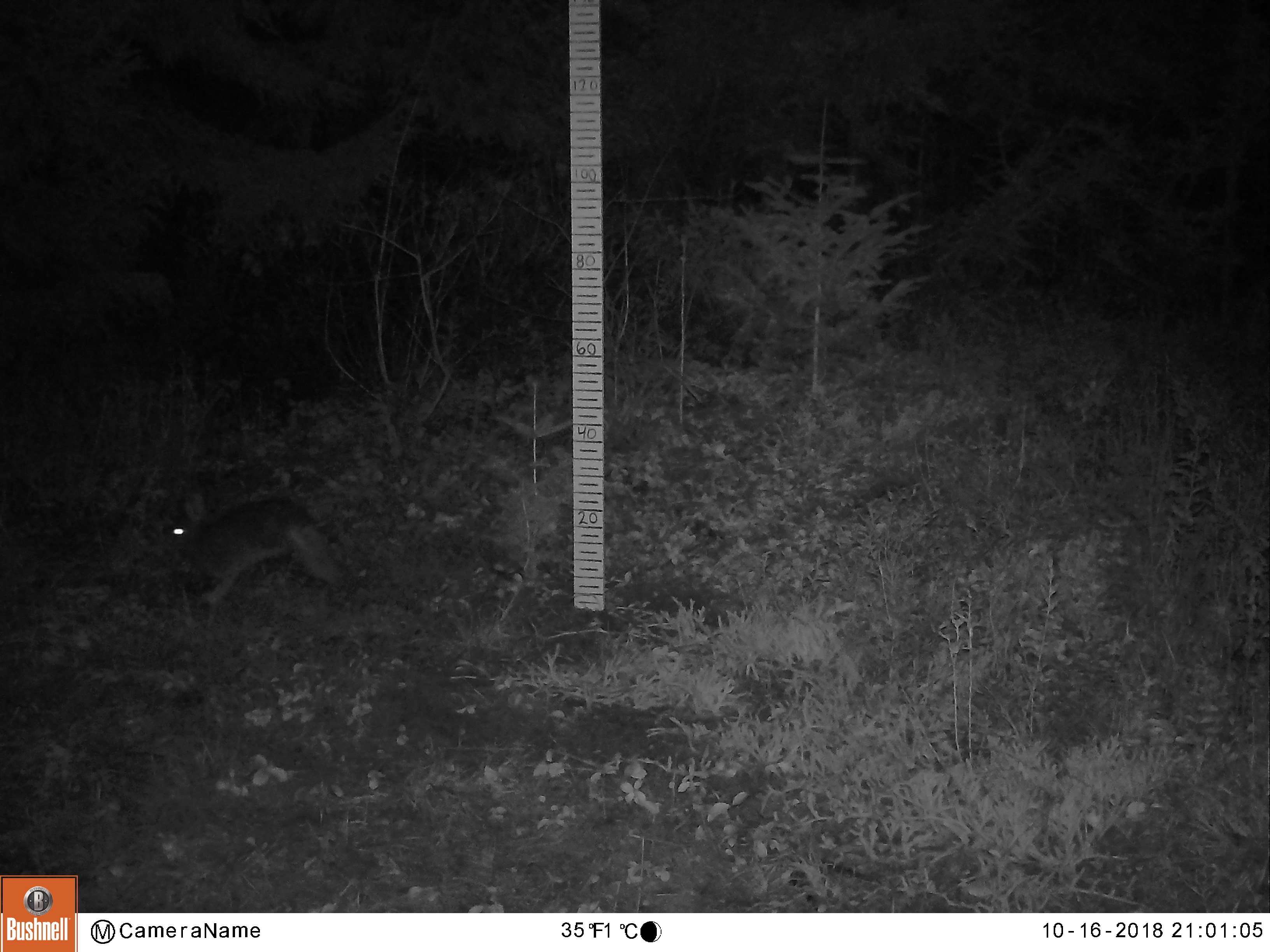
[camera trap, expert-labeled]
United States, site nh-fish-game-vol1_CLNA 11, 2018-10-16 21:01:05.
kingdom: Animalia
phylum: Chordata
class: Mammalia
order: Lagomorpha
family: Leporidae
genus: Lepus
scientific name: Lepus americanus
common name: snowshoe hare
Snowshoe hare (Lepus americanus).